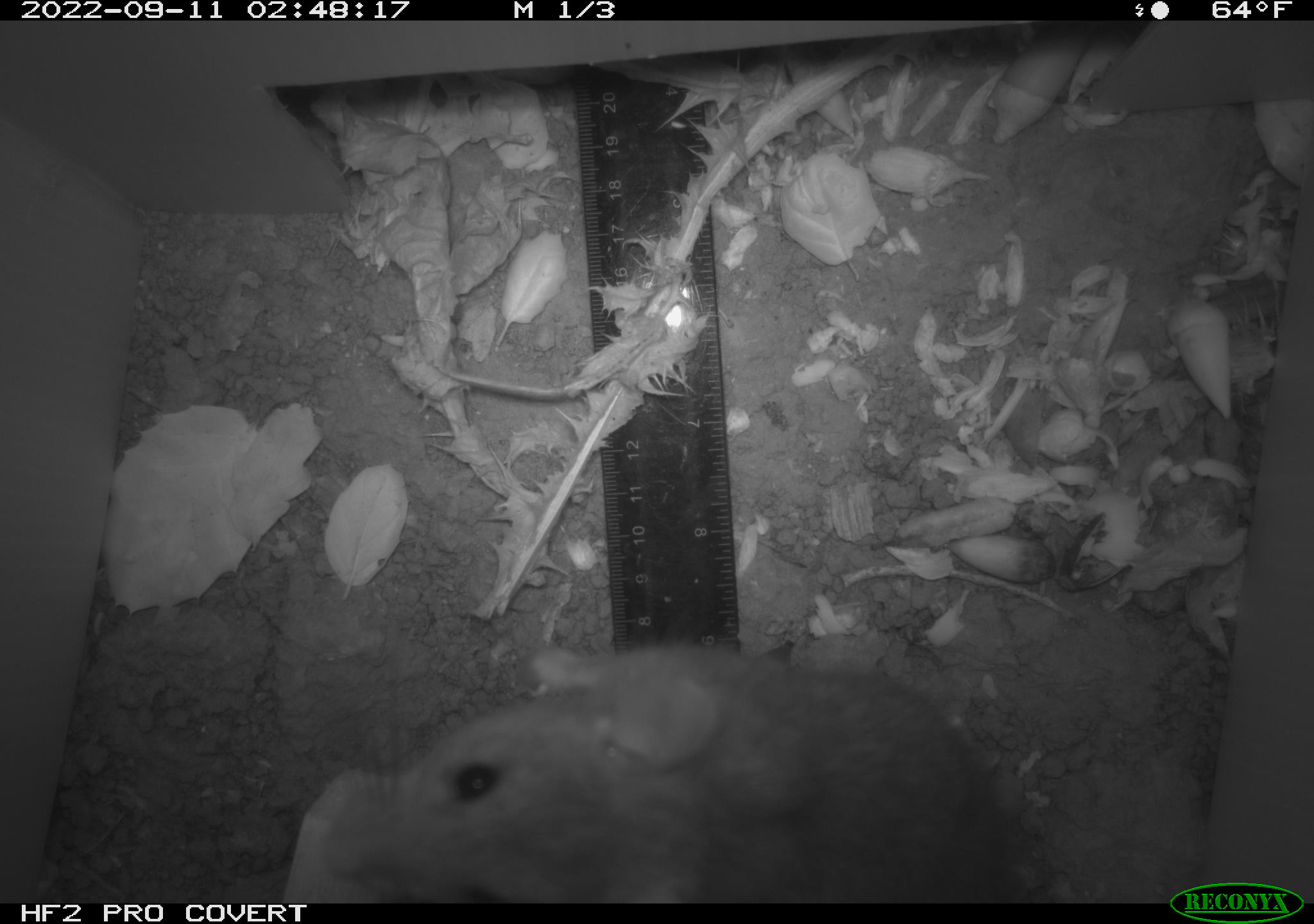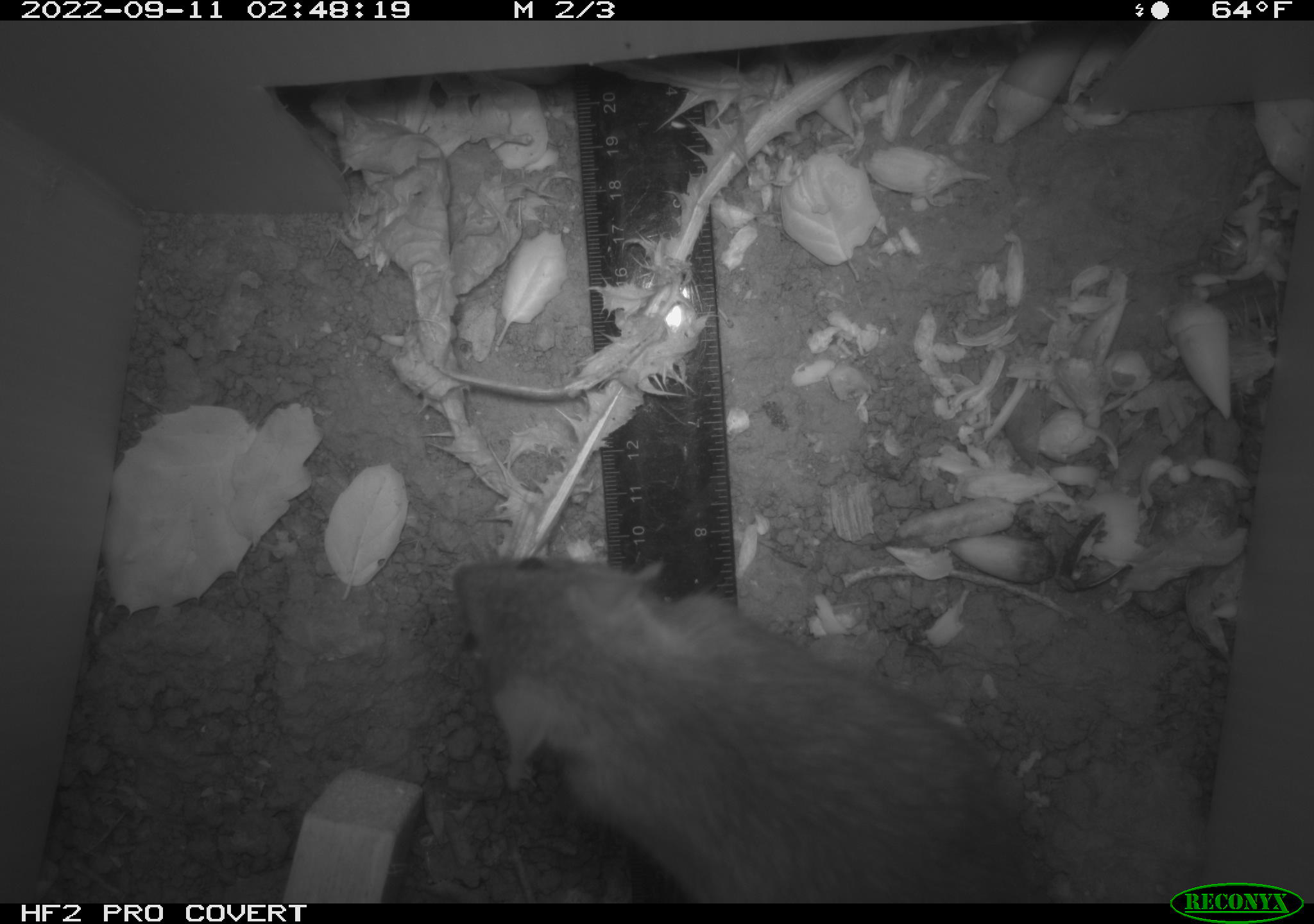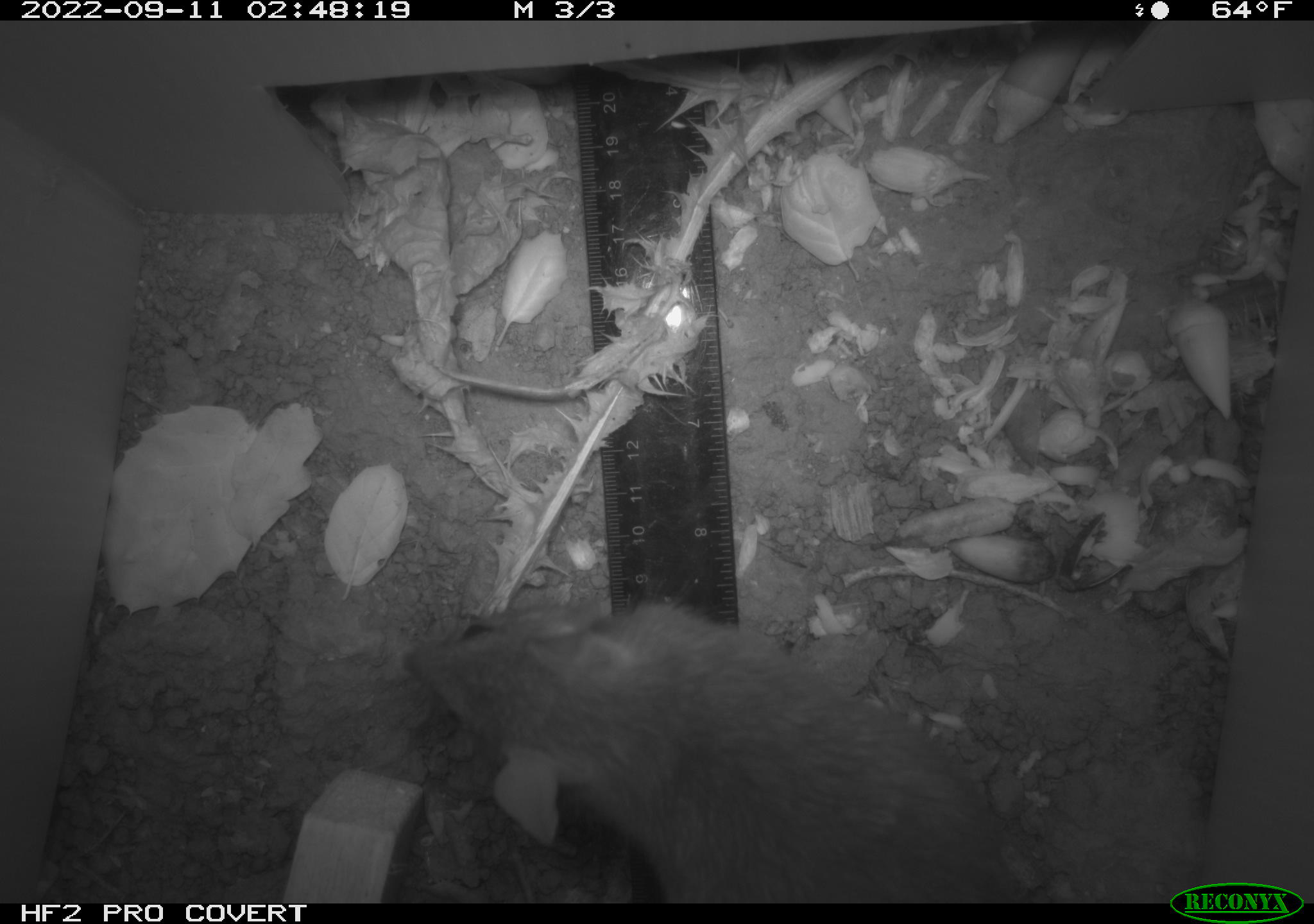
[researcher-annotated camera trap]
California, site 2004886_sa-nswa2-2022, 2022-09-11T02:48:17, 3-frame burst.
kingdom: Animalia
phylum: Chordata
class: Mammalia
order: Rodentia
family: Muridae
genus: Rattus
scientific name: Rattus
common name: rat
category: rattus species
Rattus species (rat) (Rattus).